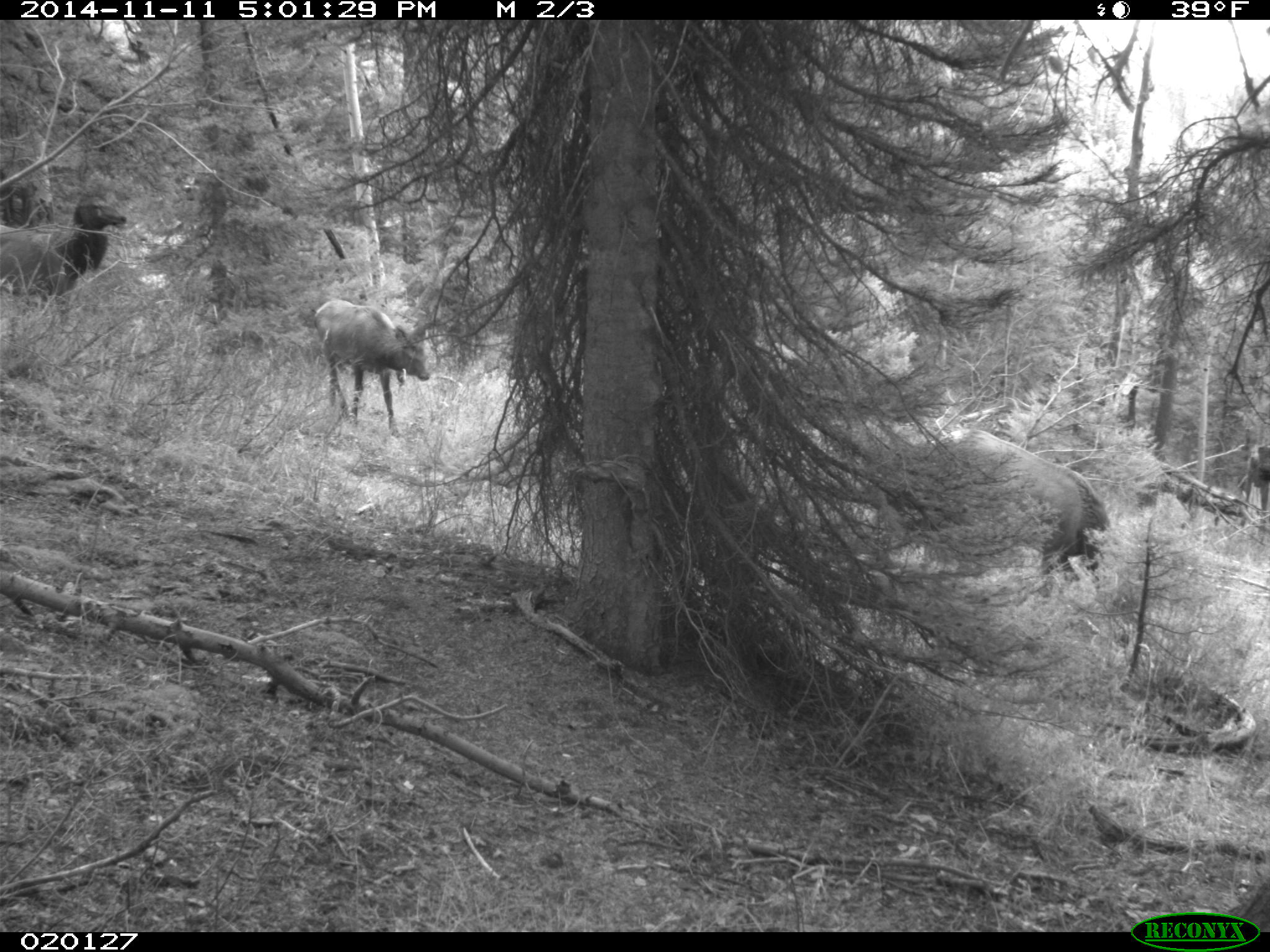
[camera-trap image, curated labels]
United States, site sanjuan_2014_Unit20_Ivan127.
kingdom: Animalia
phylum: Chordata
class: Mammalia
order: Artiodactyla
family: Cervidae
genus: Cervus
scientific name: Cervus elaphus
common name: red deer